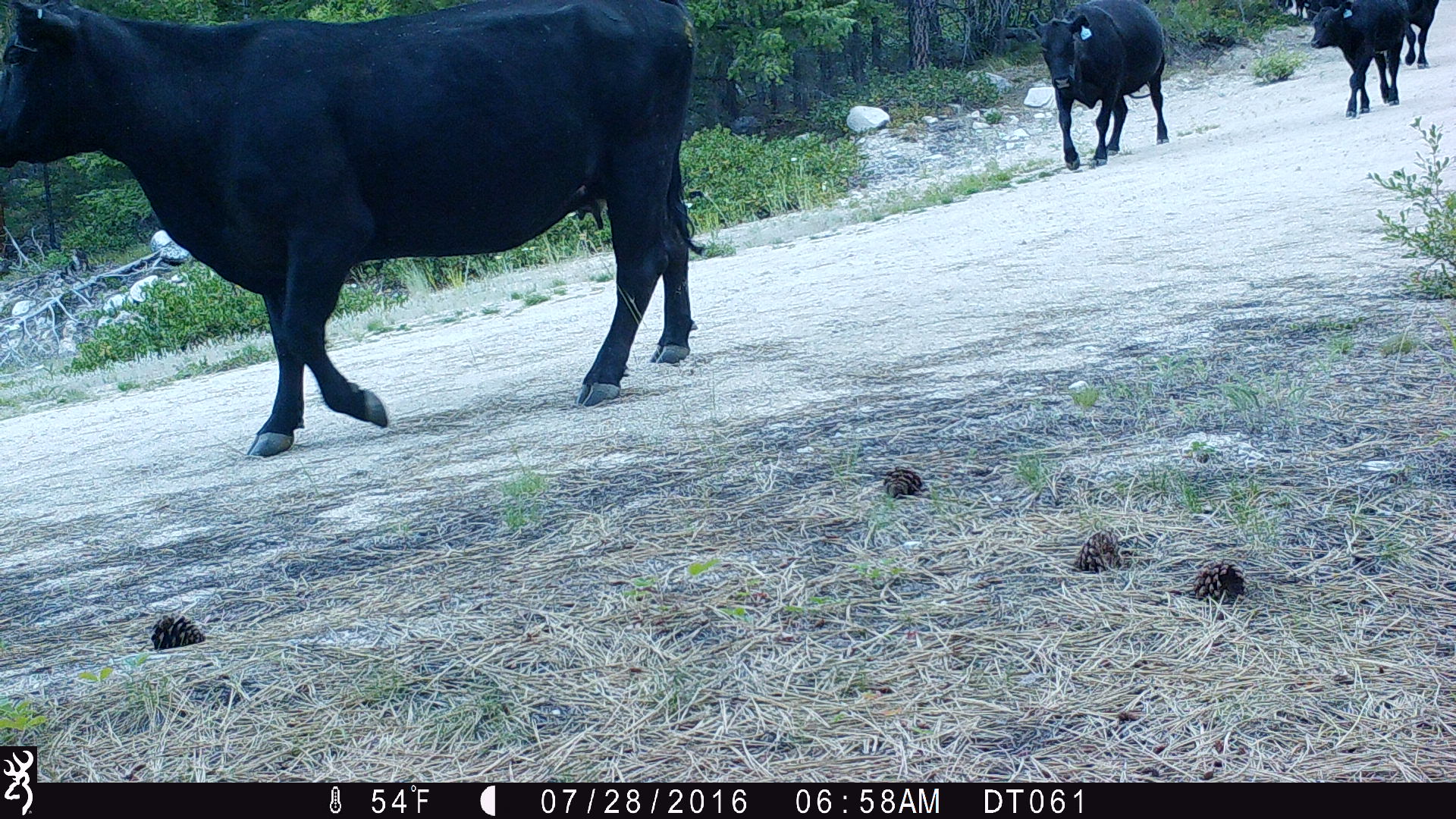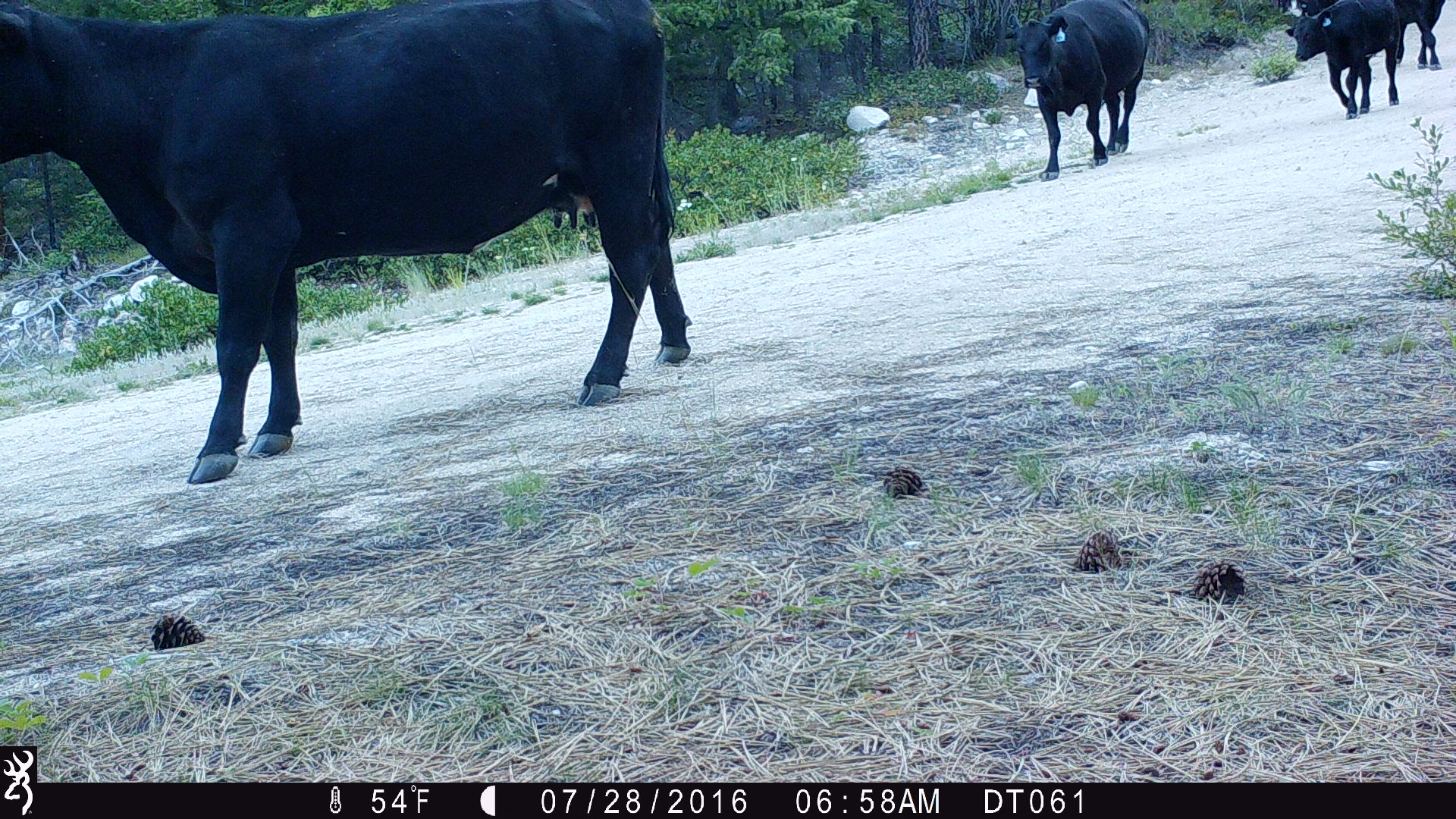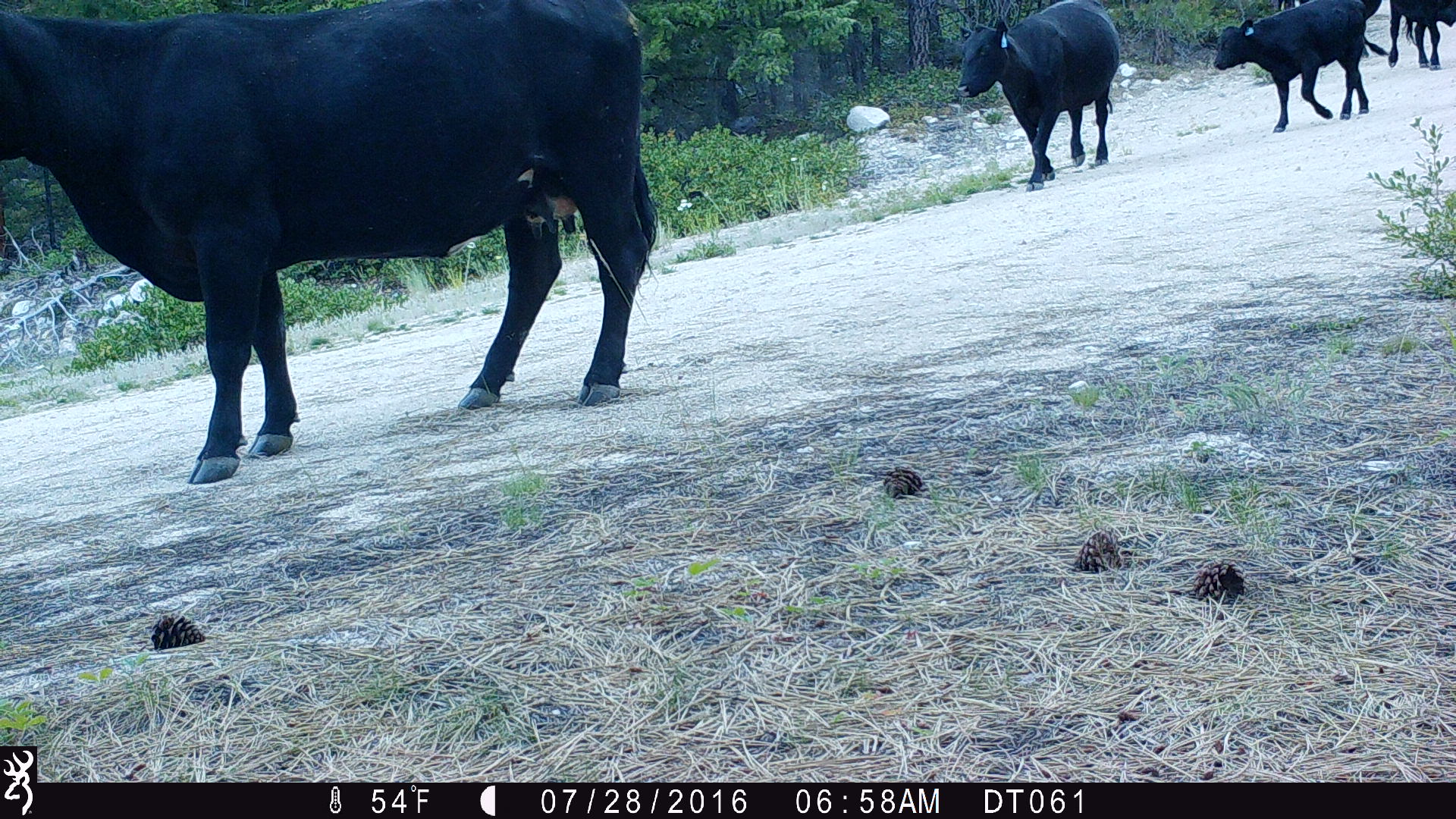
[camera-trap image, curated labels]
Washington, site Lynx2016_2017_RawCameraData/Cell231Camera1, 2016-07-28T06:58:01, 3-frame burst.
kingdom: Animalia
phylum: Chordata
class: Mammalia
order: Artiodactyla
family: Bovidae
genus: Bos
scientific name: Bos taurus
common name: domestic cattle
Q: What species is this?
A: Domestic cattle (Bos taurus).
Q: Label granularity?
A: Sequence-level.